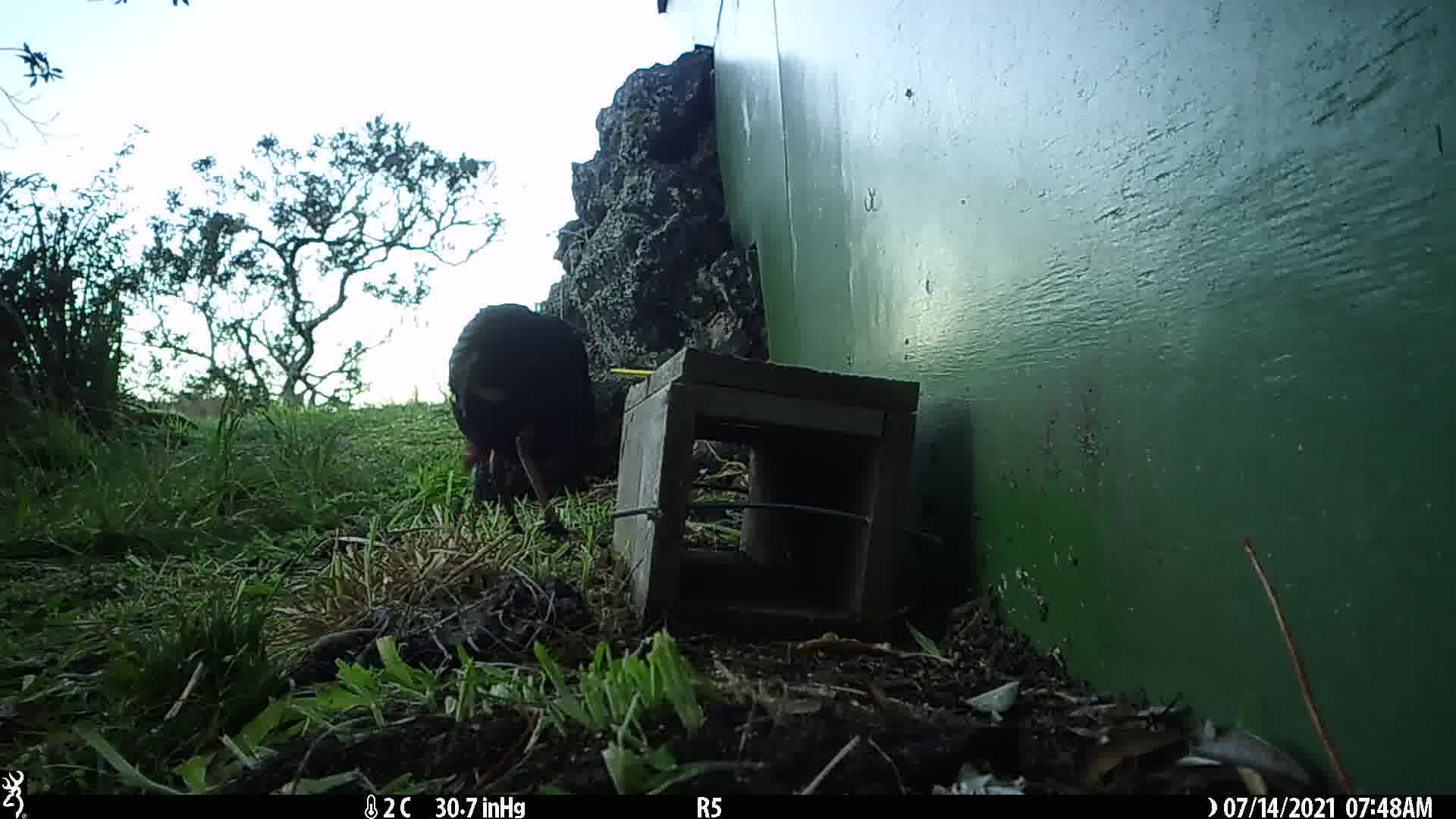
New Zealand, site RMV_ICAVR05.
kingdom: Animalia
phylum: Chordata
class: Aves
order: Gruiformes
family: Rallidae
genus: Porphyrio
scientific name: Porphyrio melanotus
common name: australasian swamphen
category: pukeko